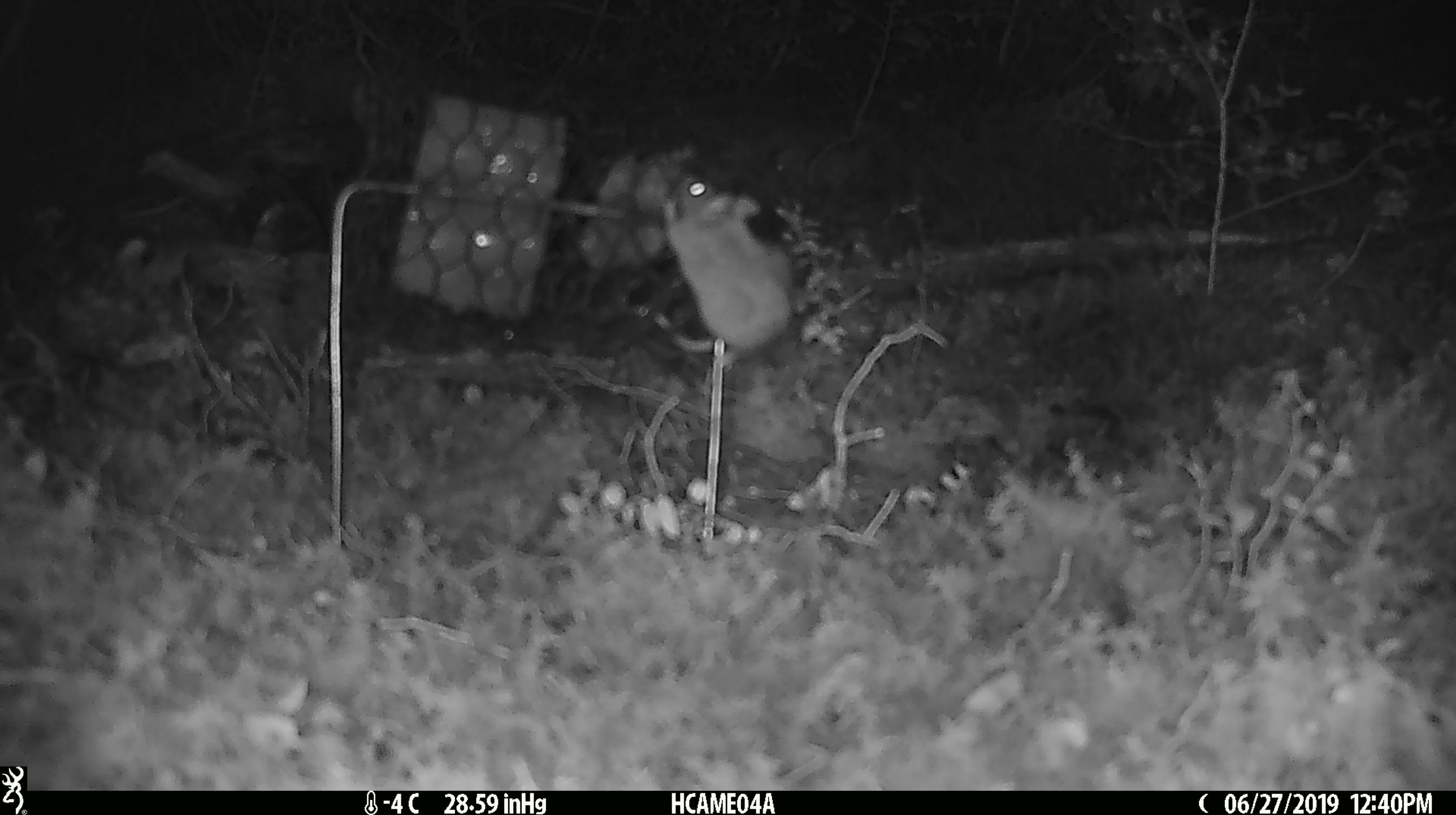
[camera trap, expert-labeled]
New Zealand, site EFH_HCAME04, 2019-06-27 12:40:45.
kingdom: Animalia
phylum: Chordata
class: Mammalia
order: Rodentia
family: Muridae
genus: Mus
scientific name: Mus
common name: mouse